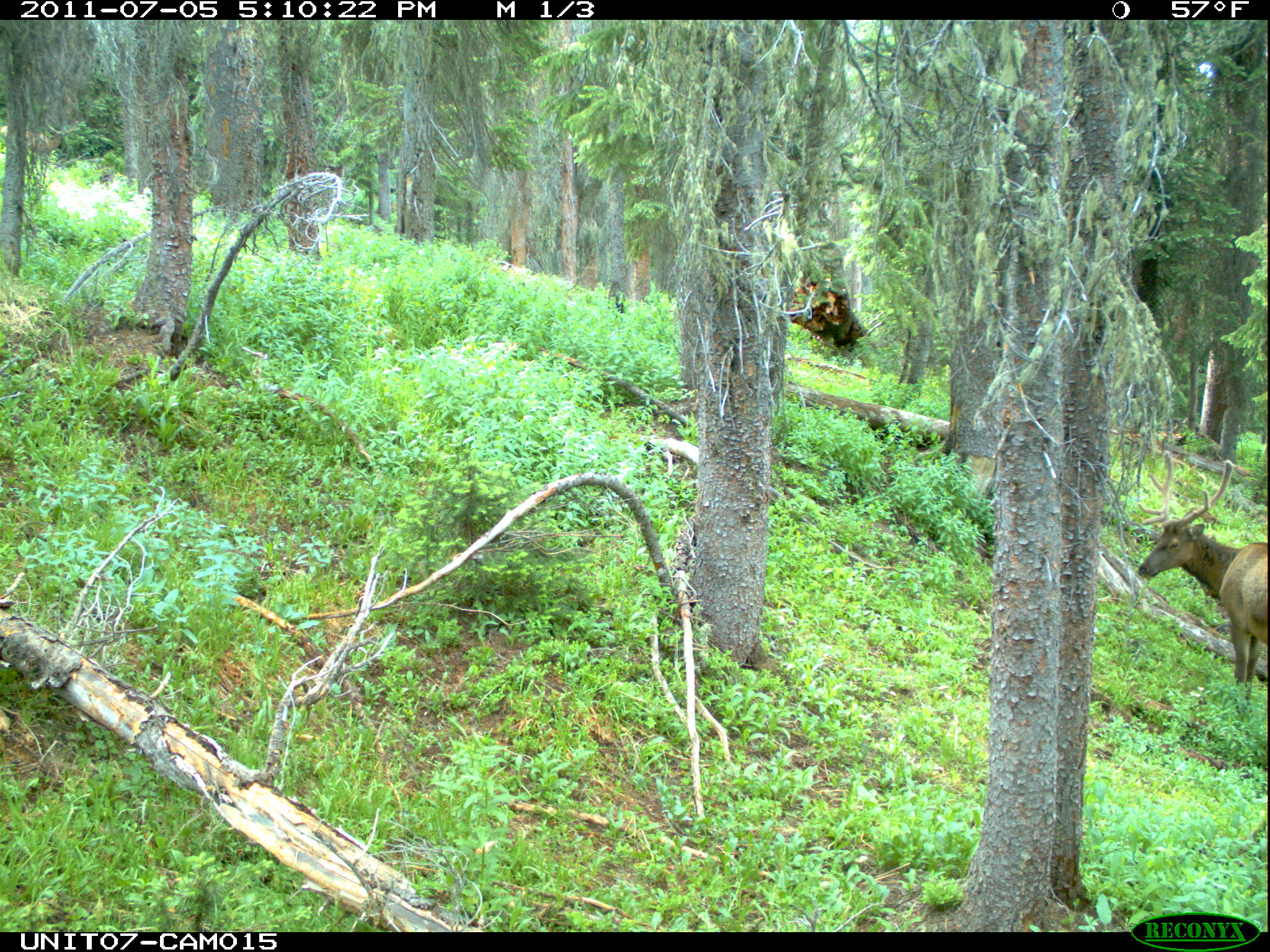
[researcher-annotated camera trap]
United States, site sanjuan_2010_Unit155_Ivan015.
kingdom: Animalia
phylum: Chordata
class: Mammalia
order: Artiodactyla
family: Cervidae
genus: Cervus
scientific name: Cervus elaphus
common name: red deer